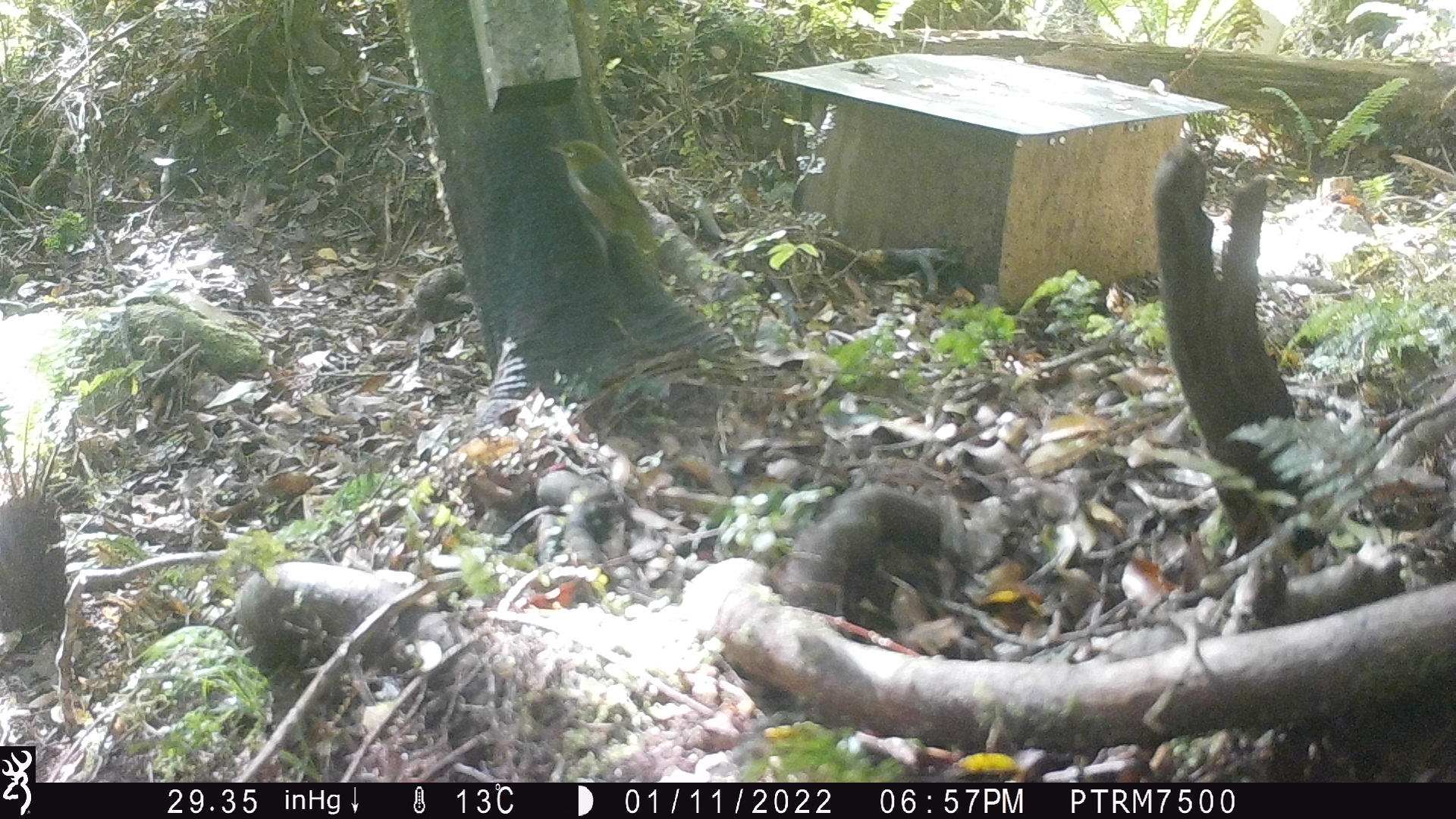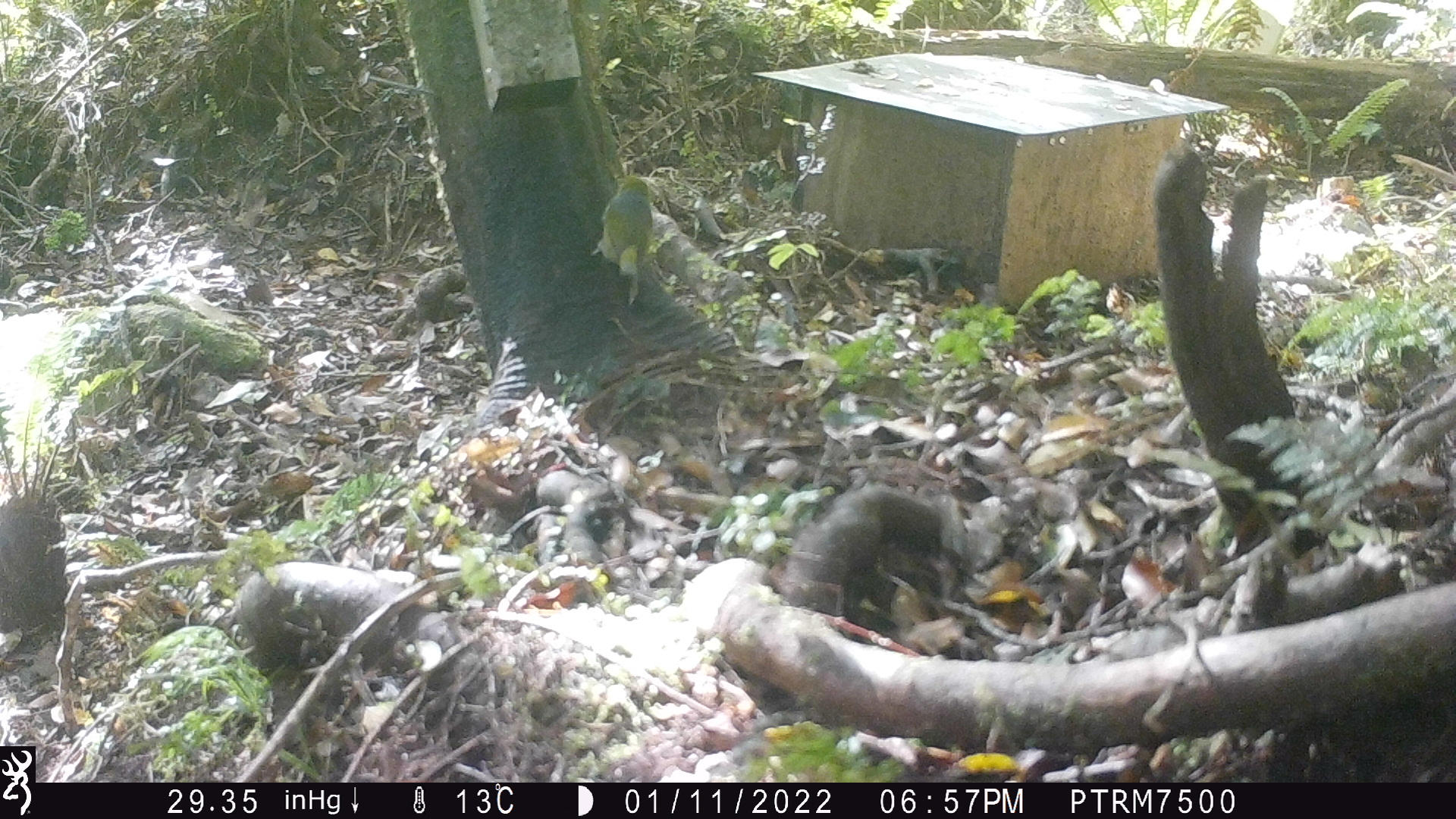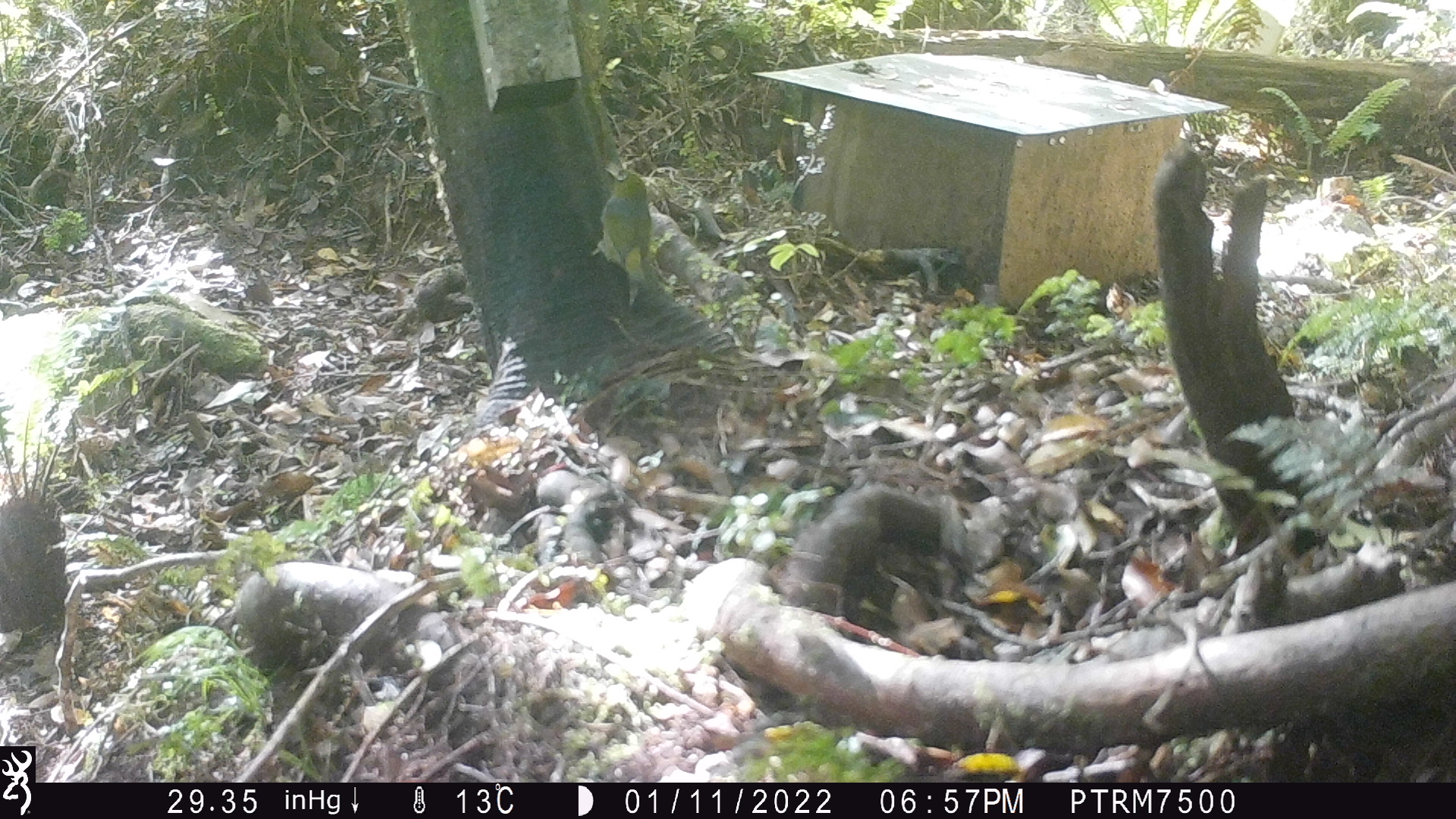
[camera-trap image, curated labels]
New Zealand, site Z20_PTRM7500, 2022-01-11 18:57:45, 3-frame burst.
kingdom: Animalia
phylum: Chordata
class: Aves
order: Passeriformes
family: Zosteropidae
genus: Zosterops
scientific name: Zosterops lateralis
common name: silvereye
Silvereye (Zosterops lateralis).